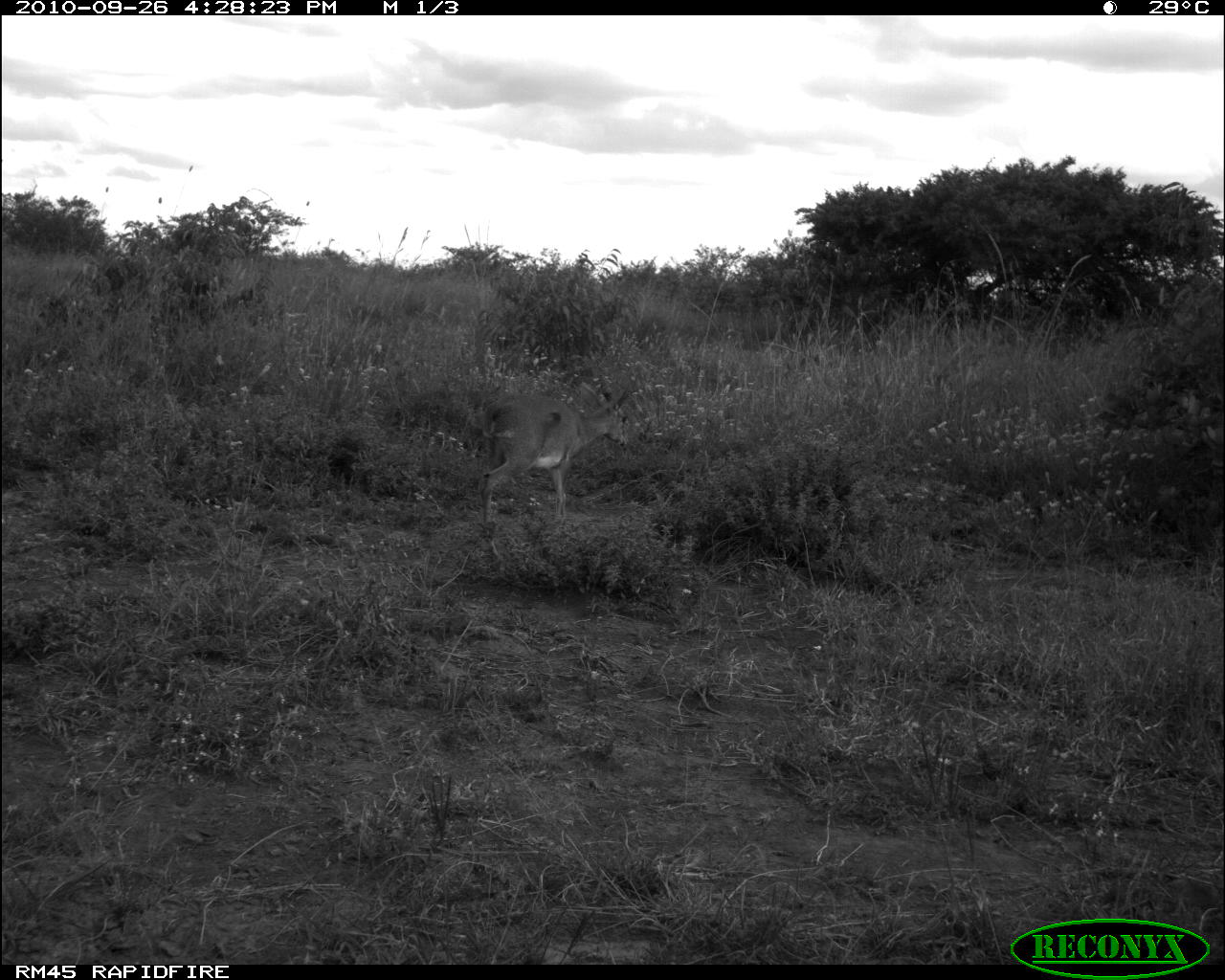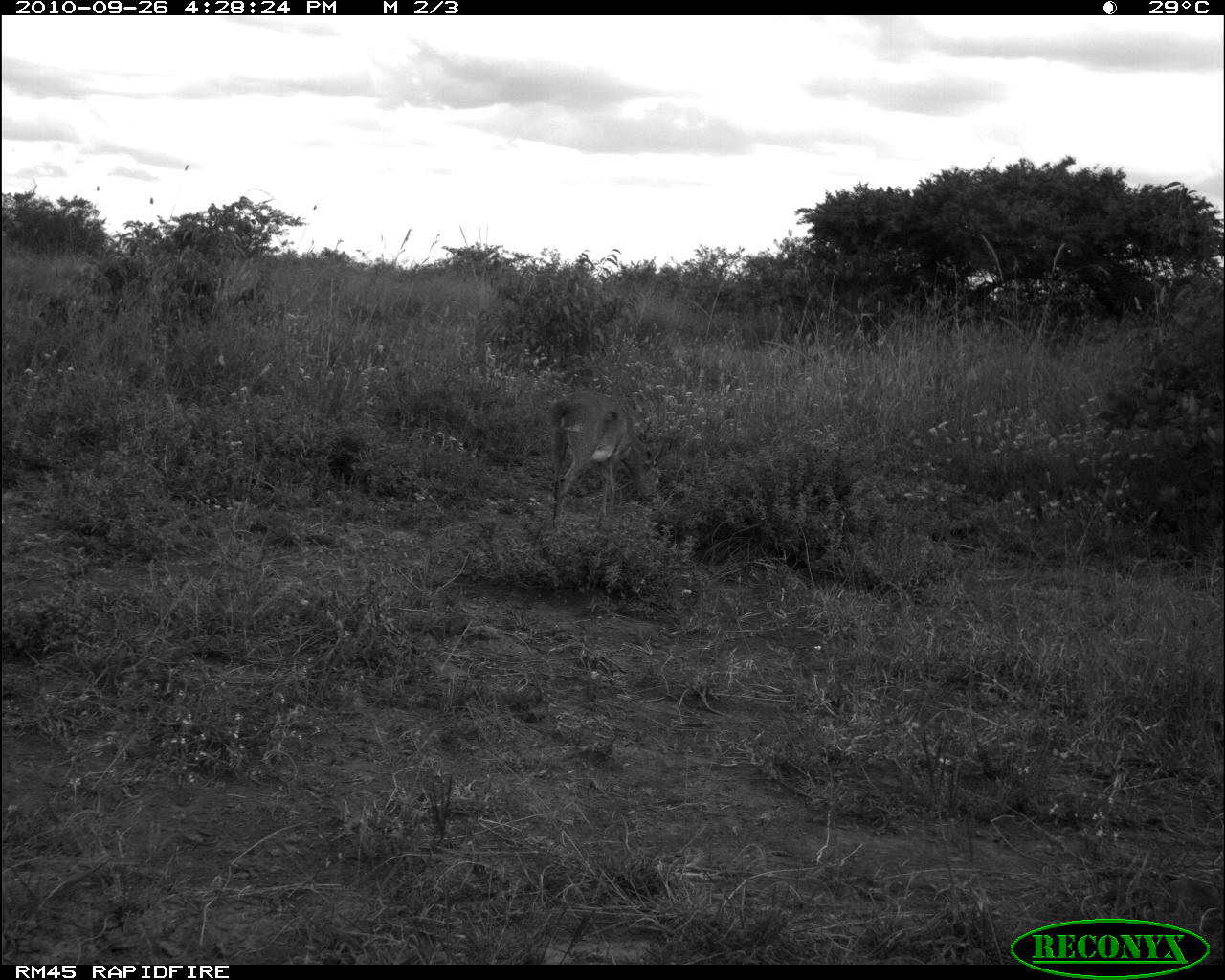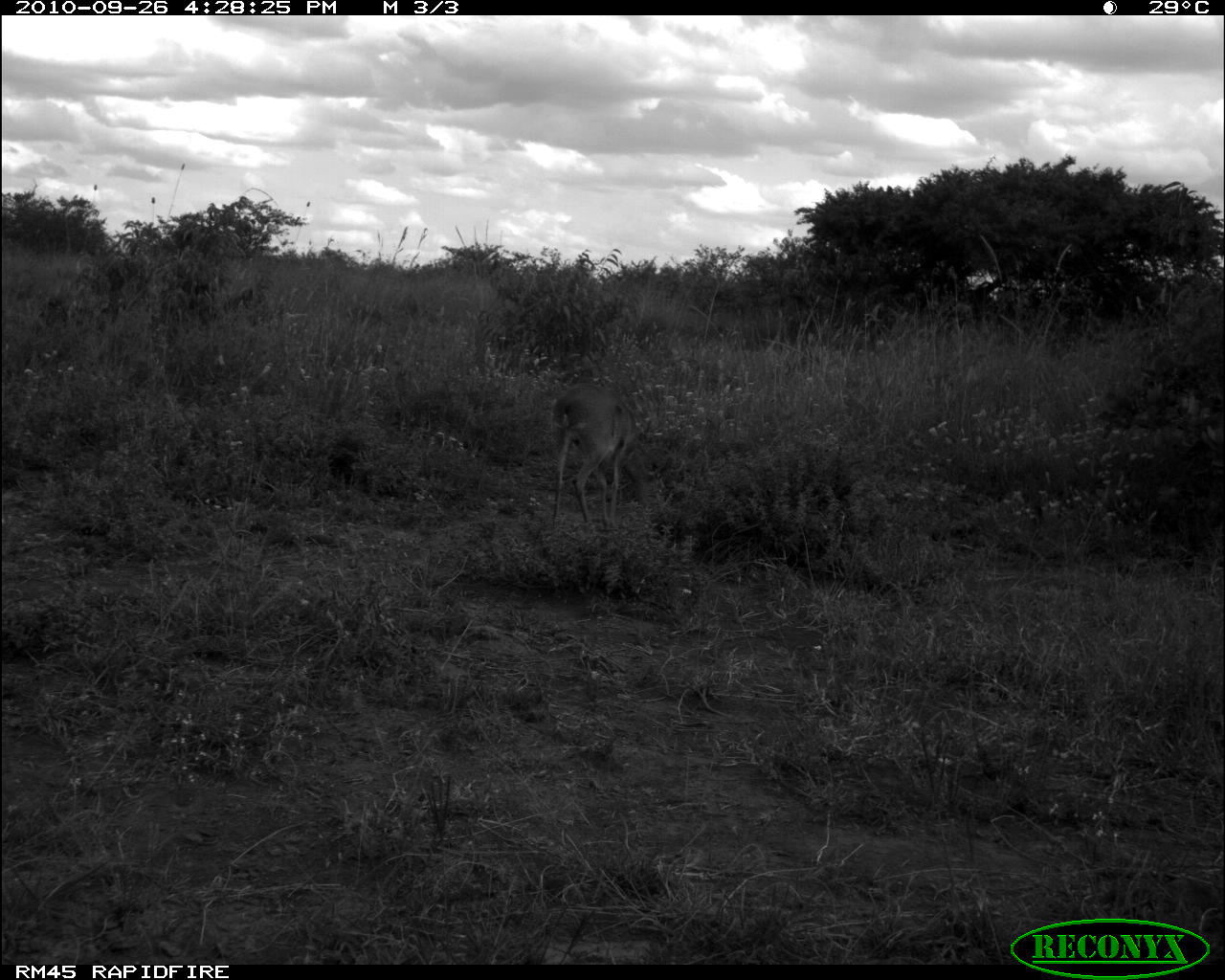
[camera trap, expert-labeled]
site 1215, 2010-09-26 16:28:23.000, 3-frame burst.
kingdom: Animalia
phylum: Chordata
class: Mammalia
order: Artiodactyla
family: Bovidae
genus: Madoqua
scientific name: Madoqua guentheri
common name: günther's dik-dik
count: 1